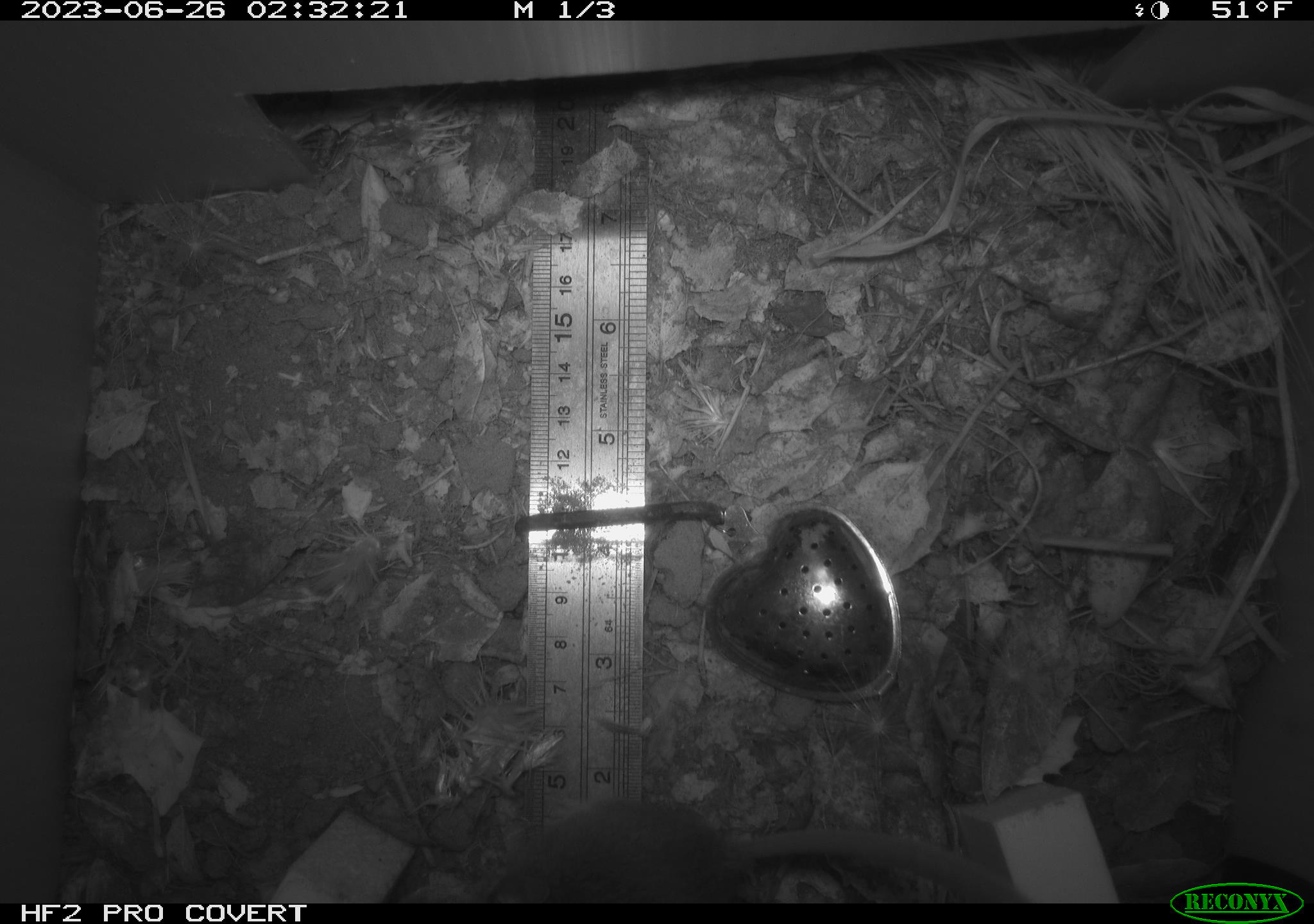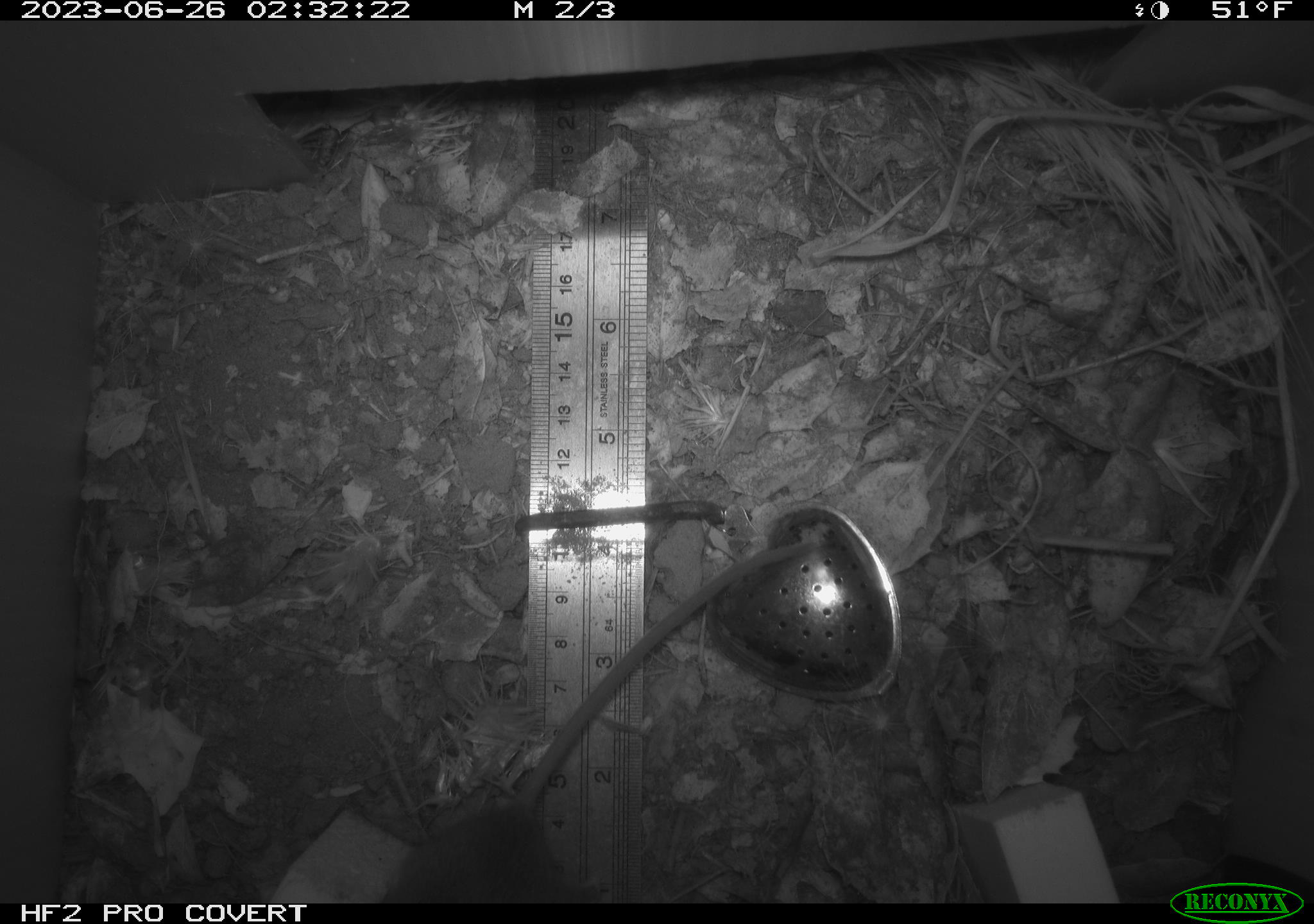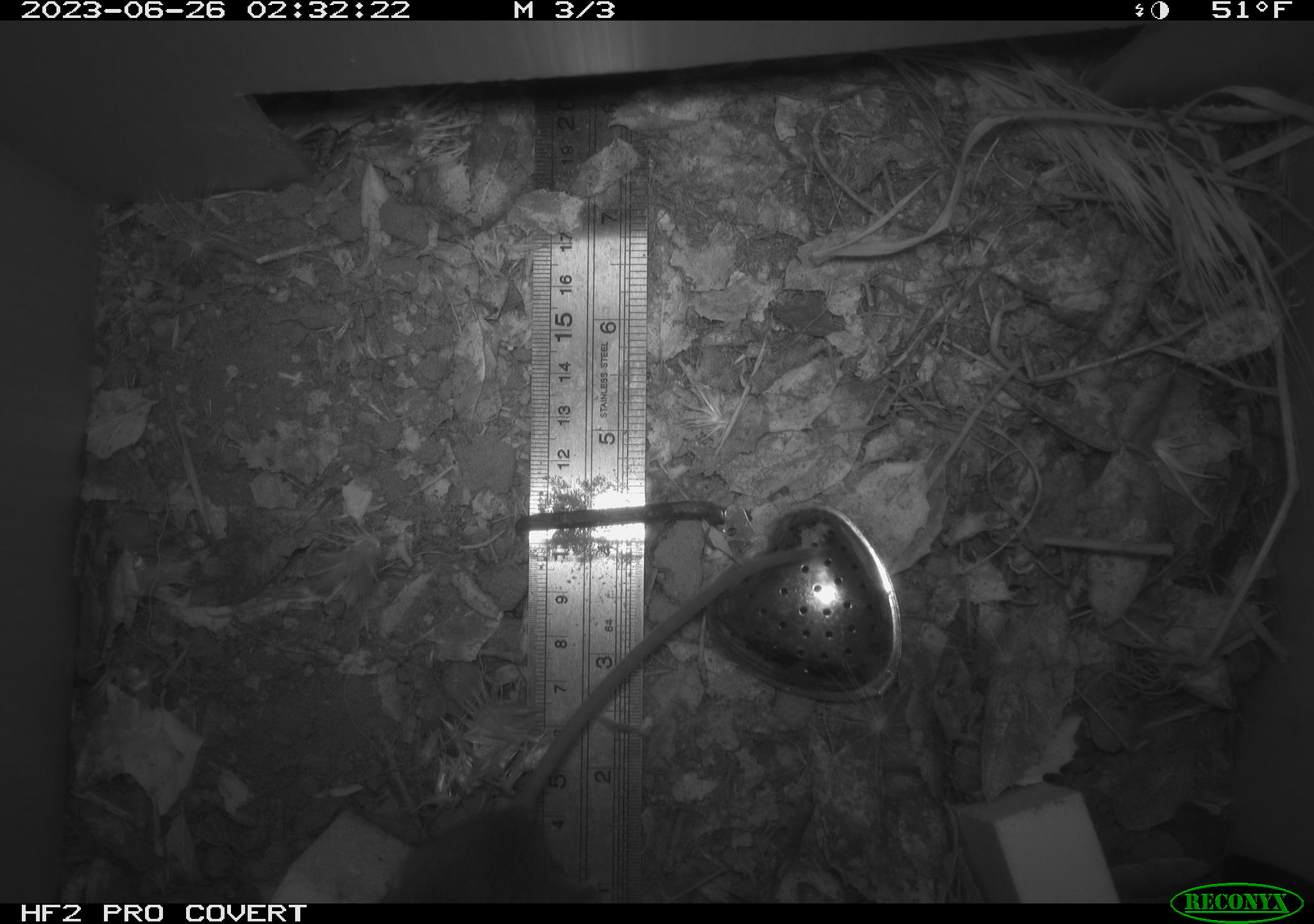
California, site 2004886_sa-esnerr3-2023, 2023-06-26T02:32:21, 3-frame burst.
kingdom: Animalia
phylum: Chordata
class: Mammalia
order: Rodentia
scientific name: Rodentia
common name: mouse species